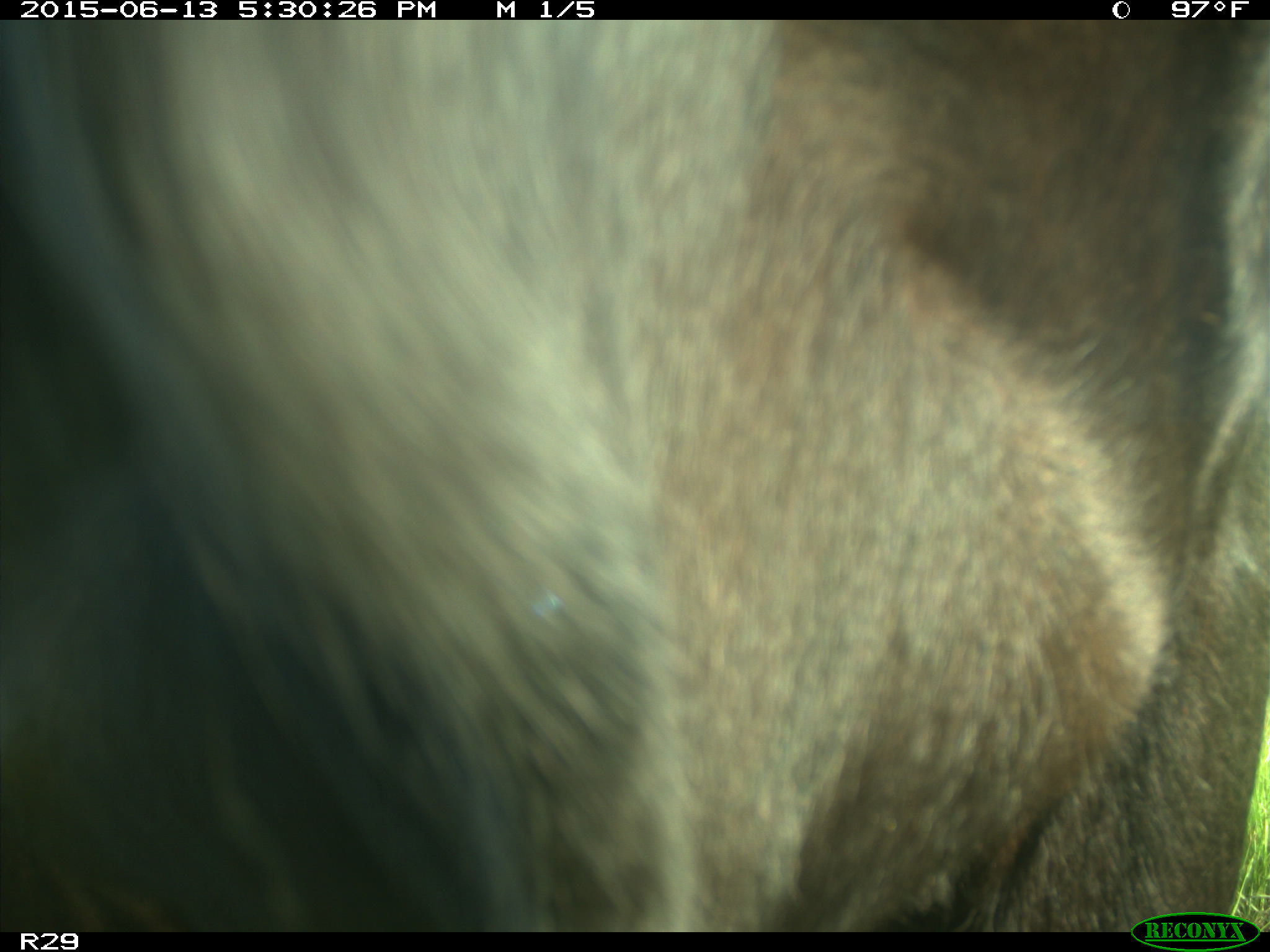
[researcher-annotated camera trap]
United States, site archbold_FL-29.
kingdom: Animalia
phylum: Chordata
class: Mammalia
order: Artiodactyla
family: Bovidae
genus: Bos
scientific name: Bos taurus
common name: domestic cow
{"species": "Bos taurus (domestic cow)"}